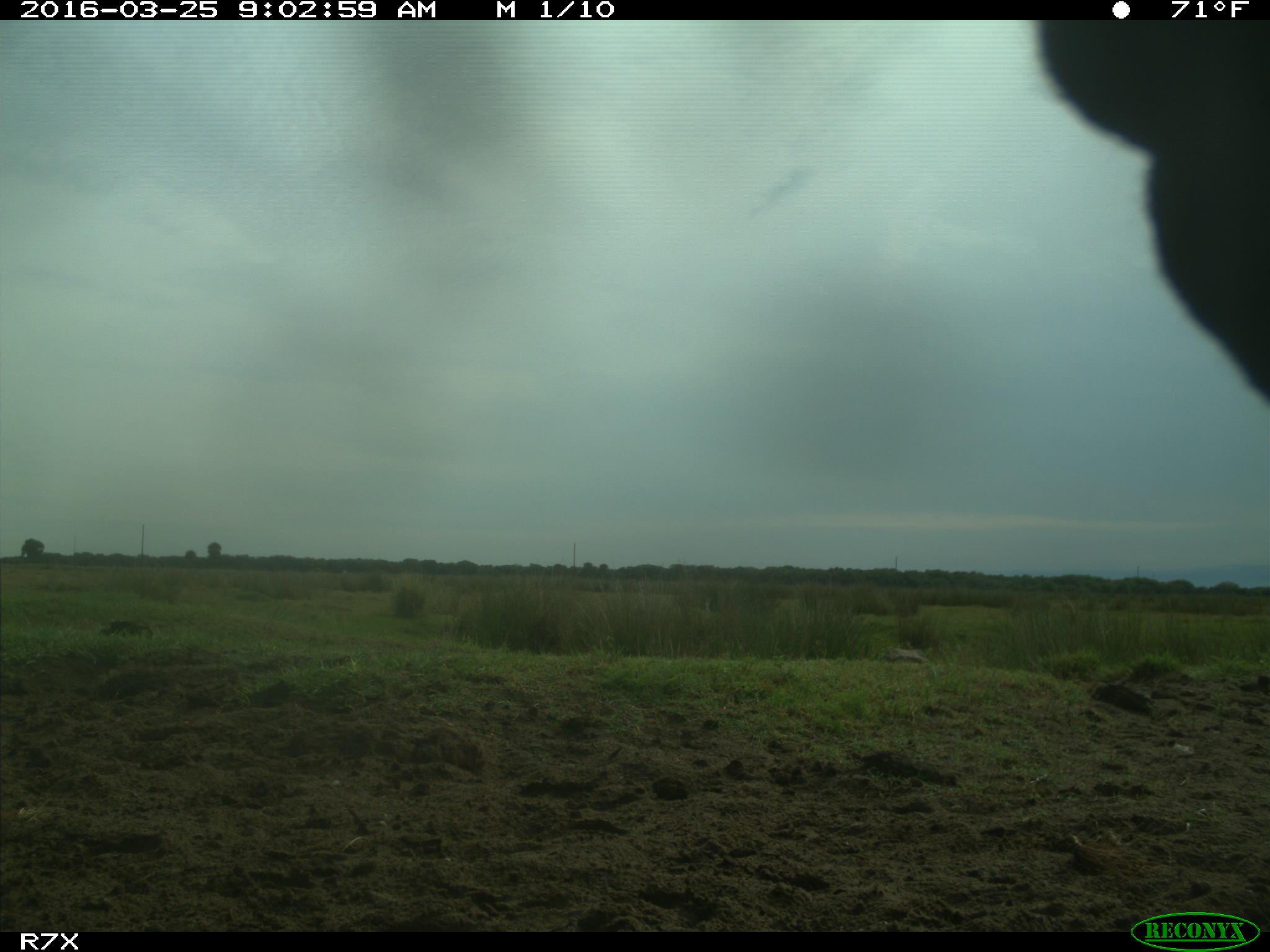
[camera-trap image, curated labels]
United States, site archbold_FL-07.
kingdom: Animalia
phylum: Chordata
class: Mammalia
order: Artiodactyla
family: Bovidae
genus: Bos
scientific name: Bos taurus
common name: domestic cow